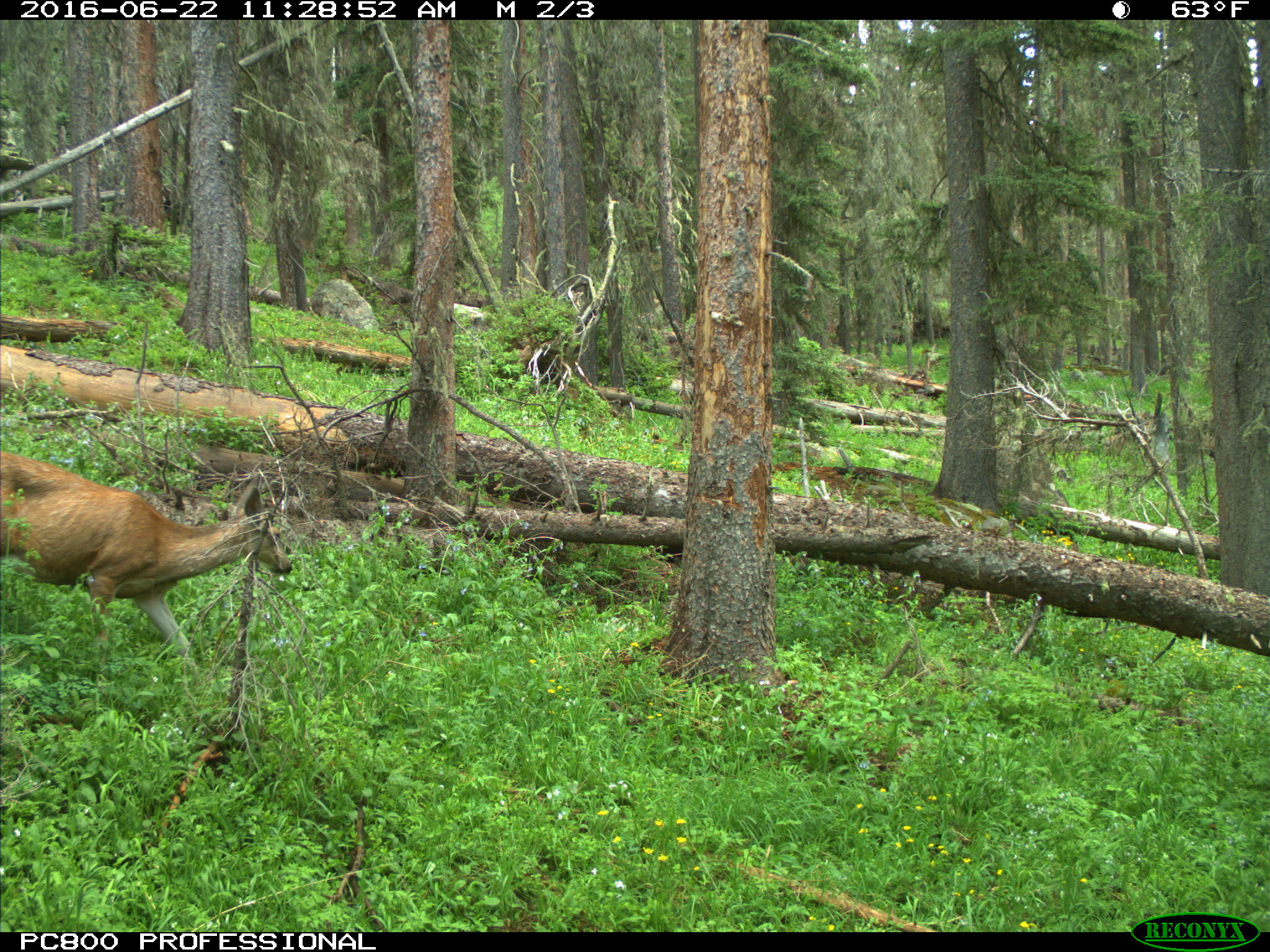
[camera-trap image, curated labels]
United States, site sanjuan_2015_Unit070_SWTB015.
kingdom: Animalia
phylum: Chordata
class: Mammalia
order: Artiodactyla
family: Cervidae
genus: Odocoileus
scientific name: Odocoileus hemionus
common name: mule deer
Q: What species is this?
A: Odocoileus hemionus (mule deer).